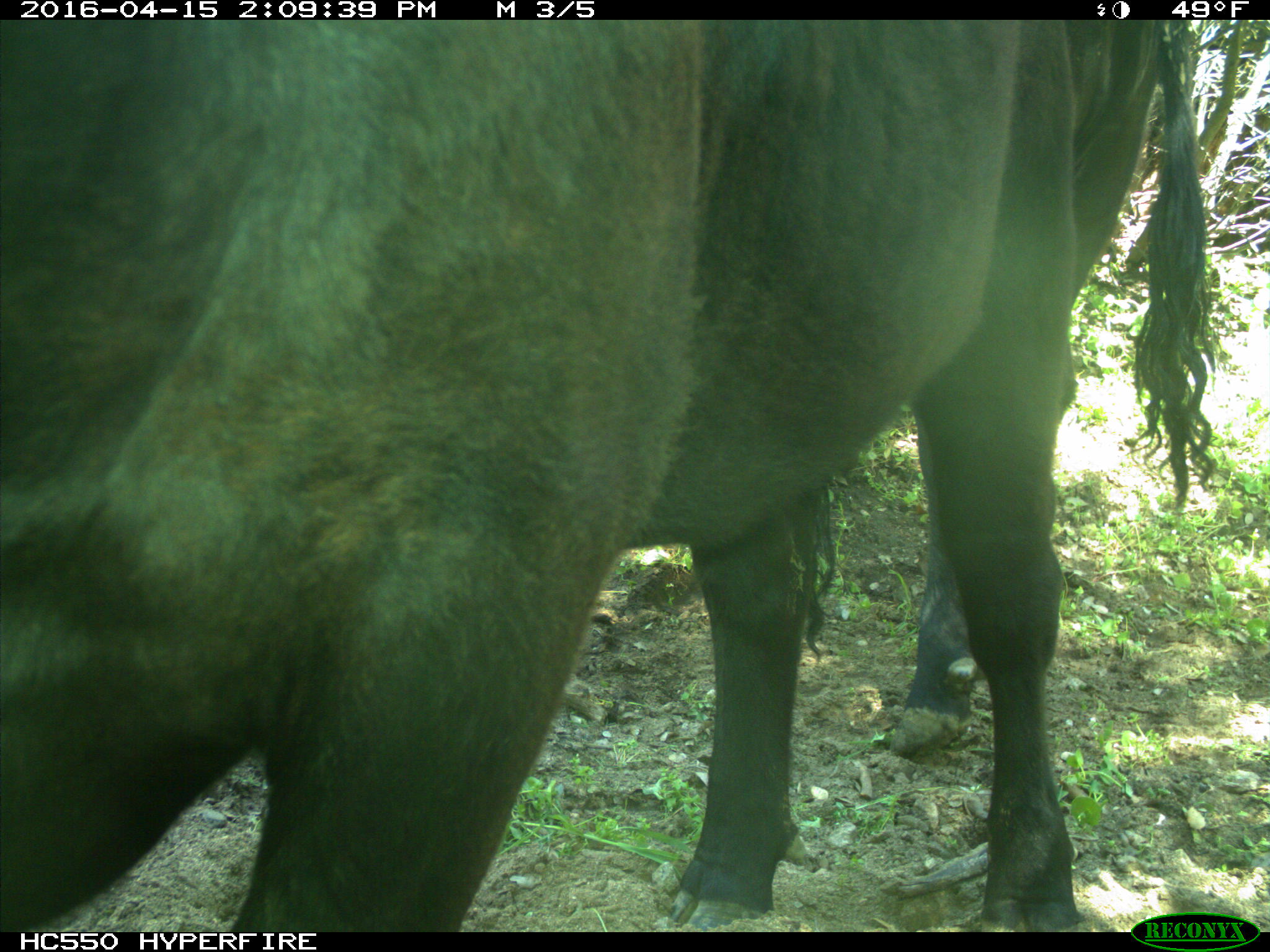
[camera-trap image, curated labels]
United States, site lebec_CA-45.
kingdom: Animalia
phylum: Chordata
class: Mammalia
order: Artiodactyla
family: Bovidae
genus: Bos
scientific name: Bos taurus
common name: domestic cow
Bos taurus (domestic cow).